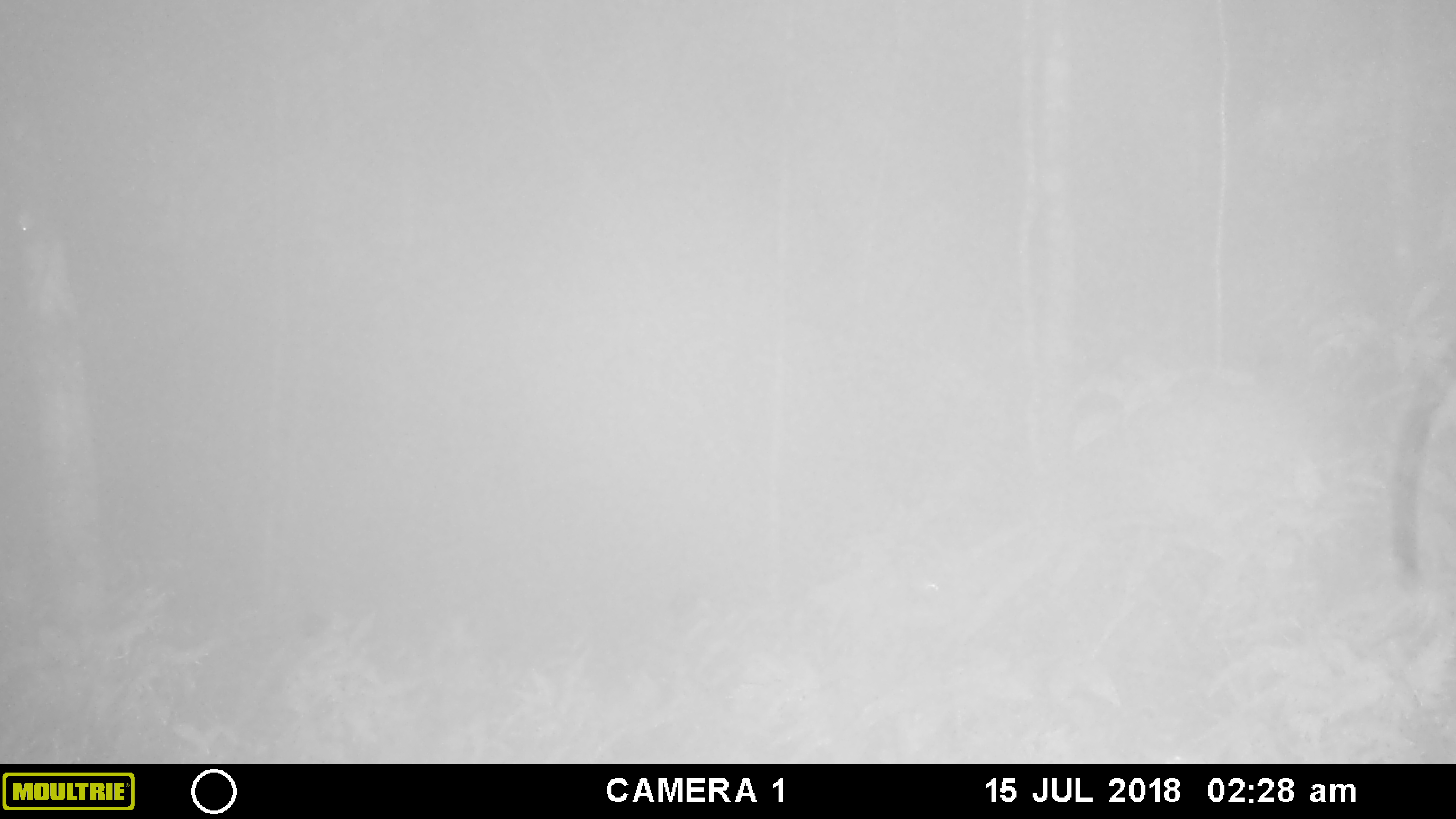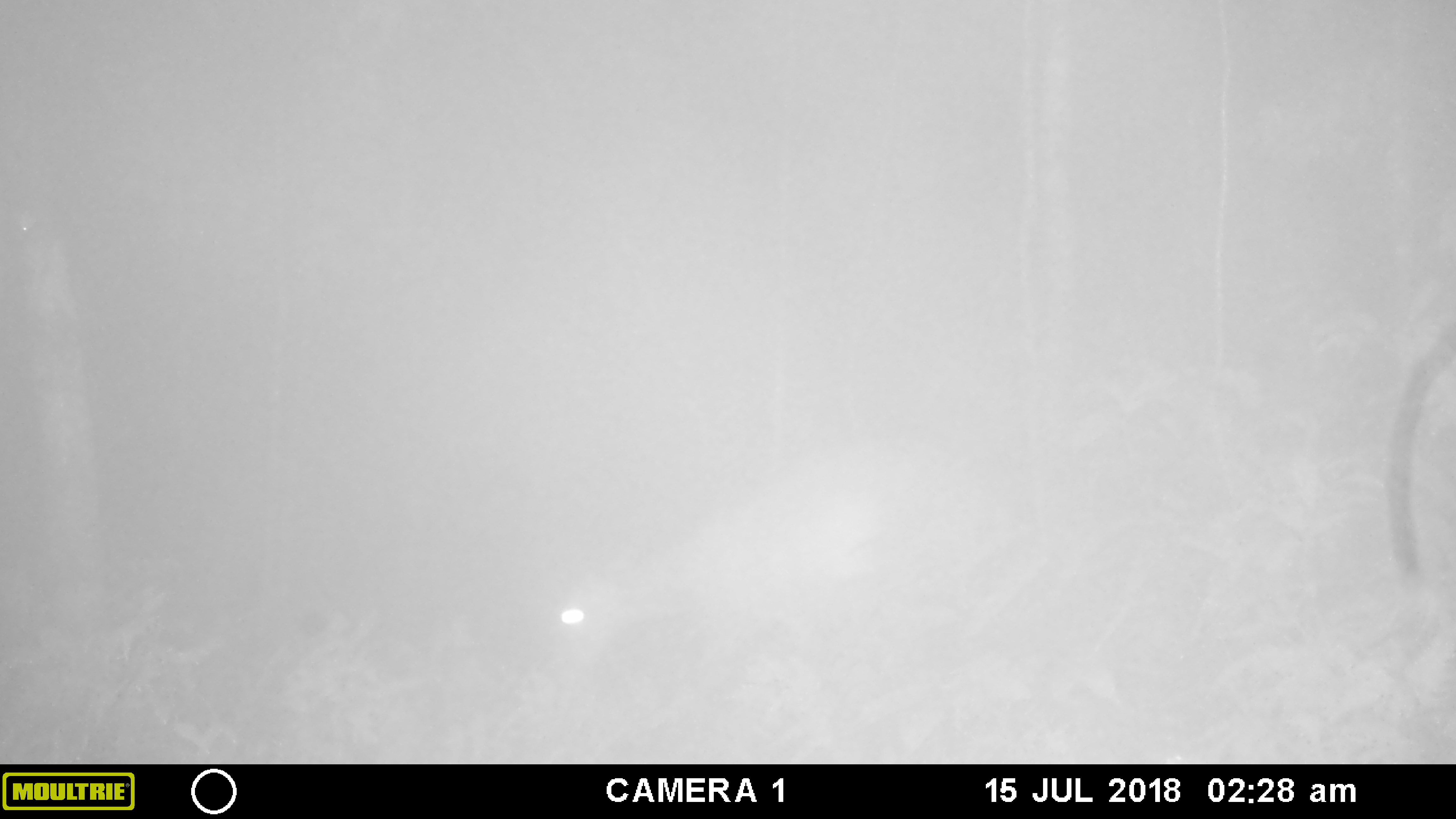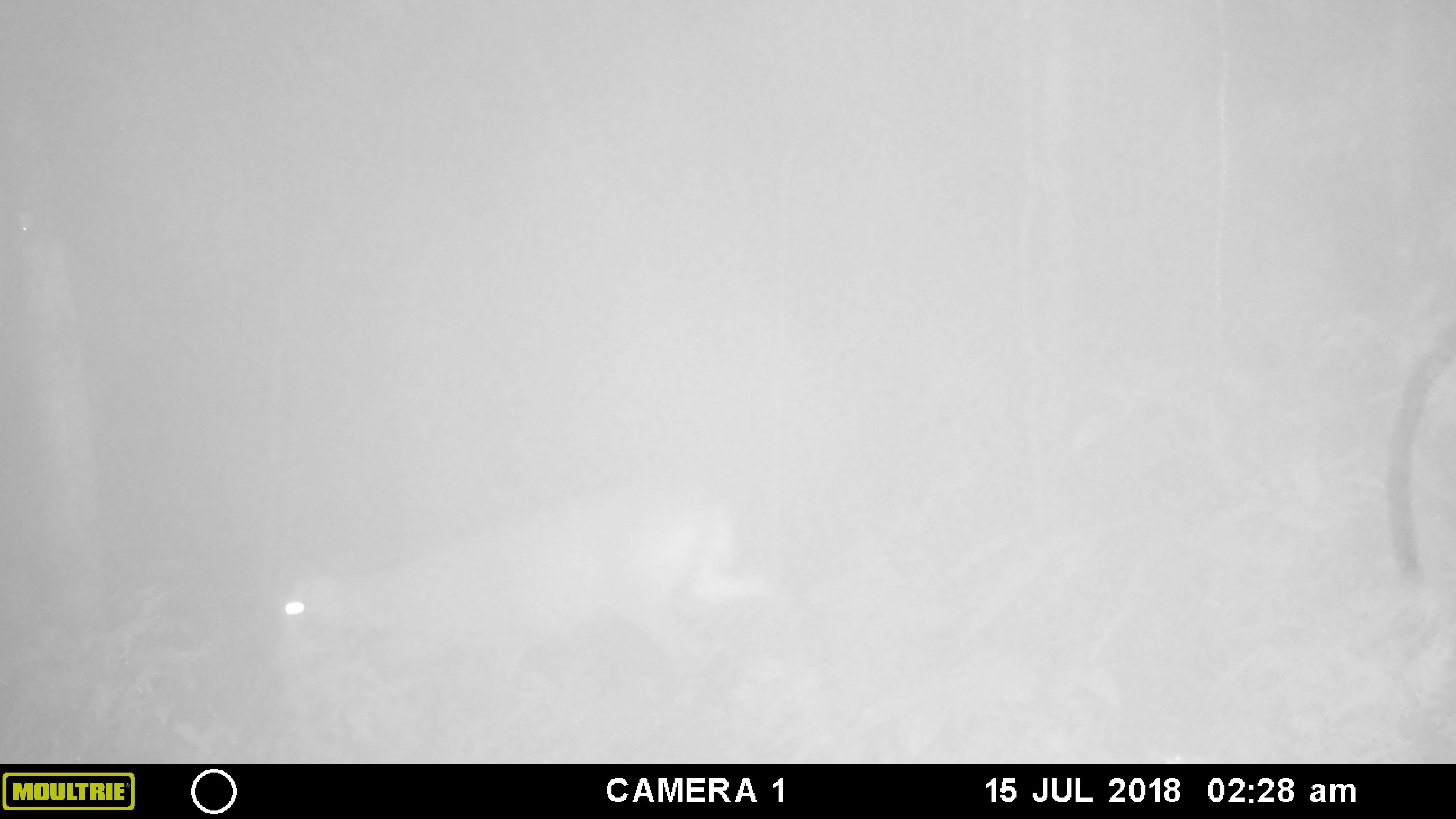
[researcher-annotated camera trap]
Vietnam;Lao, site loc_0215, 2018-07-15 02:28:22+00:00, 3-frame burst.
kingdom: Animalia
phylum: Chordata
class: Mammalia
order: Artiodactyla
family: Cervidae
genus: Muntiacus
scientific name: Muntiacus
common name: muntjacs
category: unidentified muntjac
Unidentified muntjac (muntjacs) (Muntiacus). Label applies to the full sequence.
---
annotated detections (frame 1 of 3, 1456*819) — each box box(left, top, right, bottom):
unidentified muntjac: box(893, 370, 1316, 649)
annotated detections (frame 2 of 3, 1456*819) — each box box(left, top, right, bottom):
unidentified muntjac: box(549, 432, 1019, 691); box(1383, 325, 1456, 584)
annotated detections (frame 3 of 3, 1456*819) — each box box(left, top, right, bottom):
unidentified muntjac: box(270, 465, 786, 681); box(1382, 318, 1456, 596)